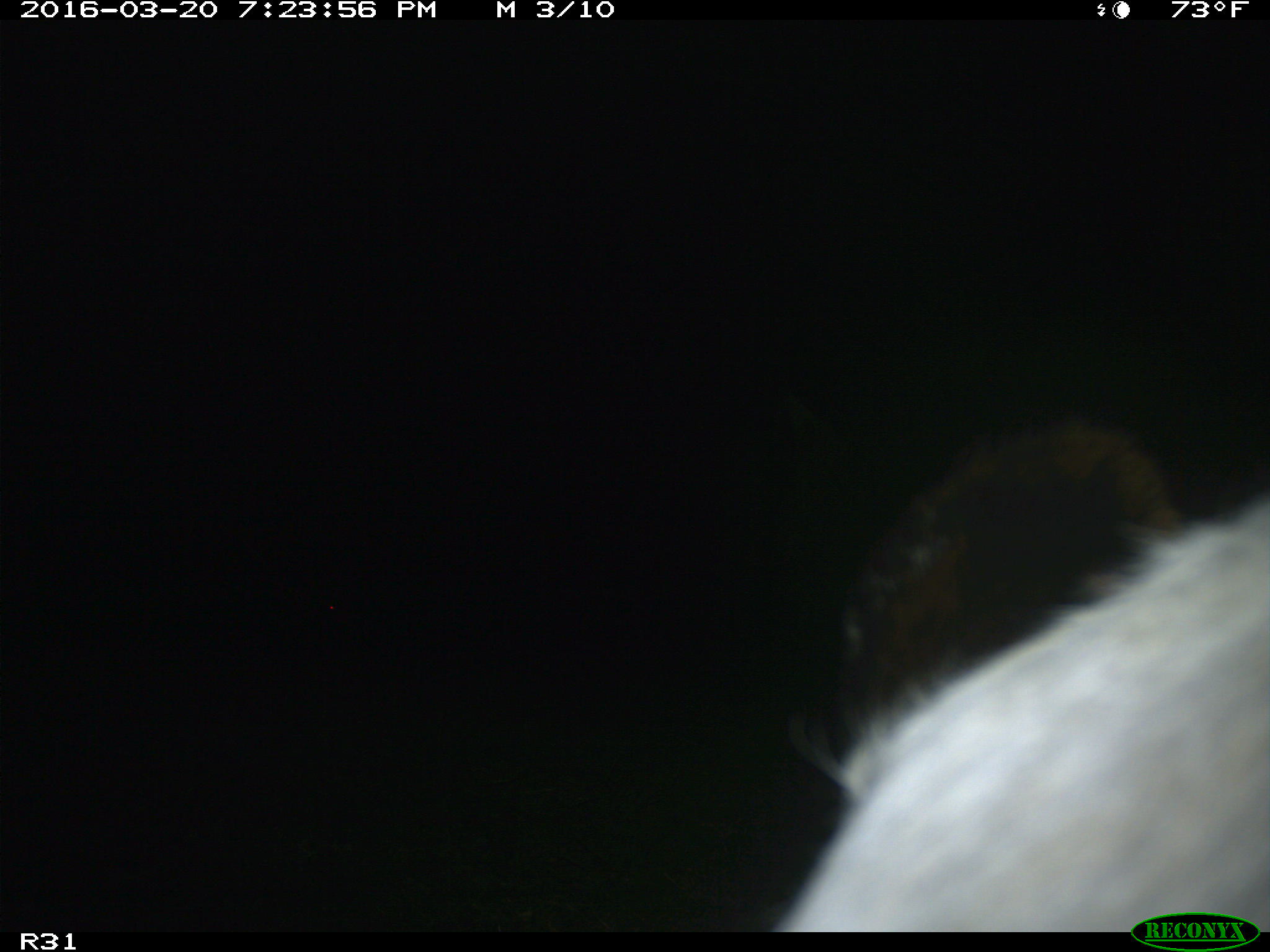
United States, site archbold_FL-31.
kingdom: Animalia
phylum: Chordata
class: Mammalia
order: Artiodactyla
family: Bovidae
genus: Bos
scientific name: Bos taurus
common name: domestic cow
Bos taurus (domestic cow).